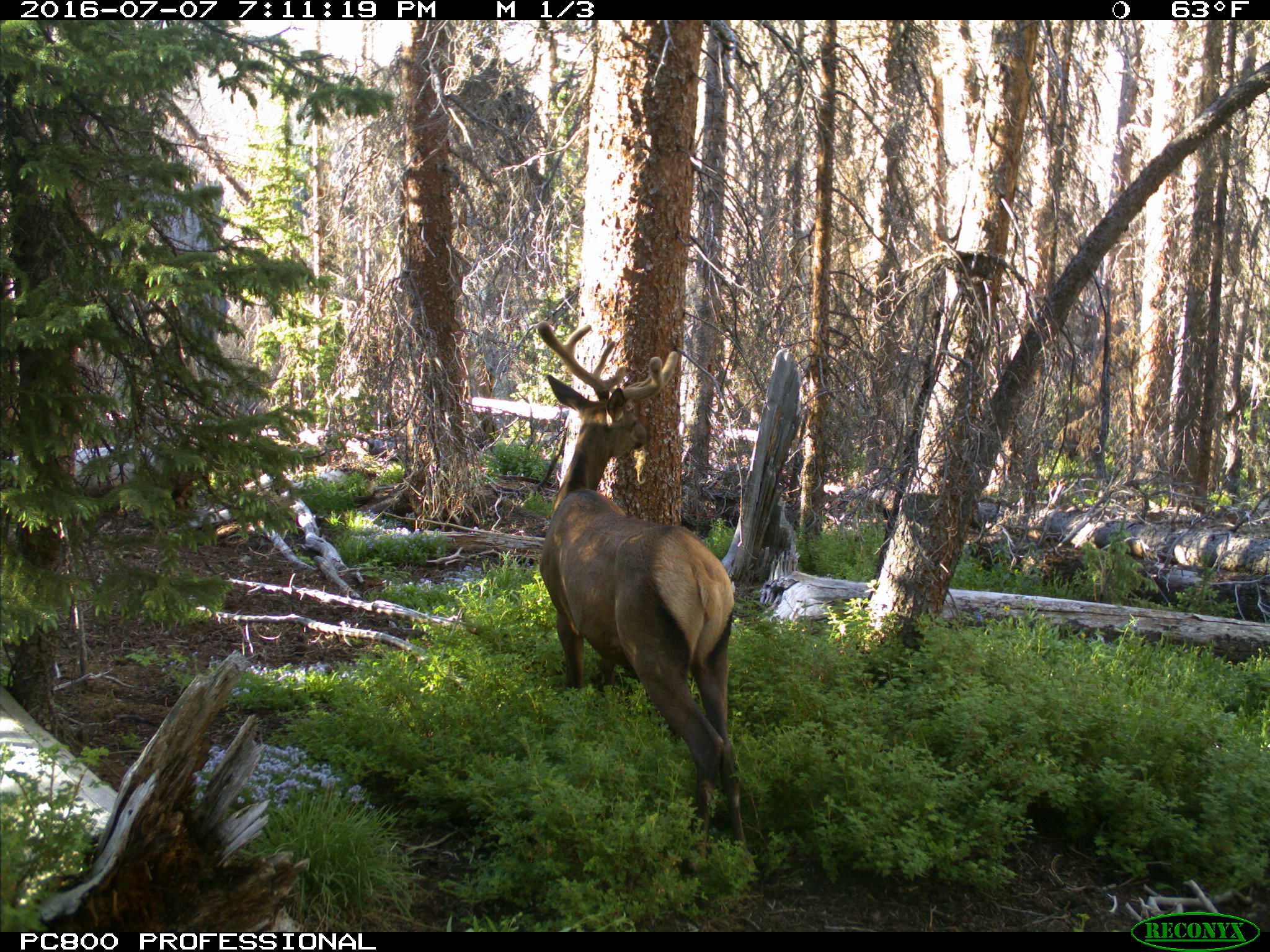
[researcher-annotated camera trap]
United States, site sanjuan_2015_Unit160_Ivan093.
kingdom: Animalia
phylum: Chordata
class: Mammalia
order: Artiodactyla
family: Cervidae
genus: Cervus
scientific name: Cervus elaphus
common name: red deer